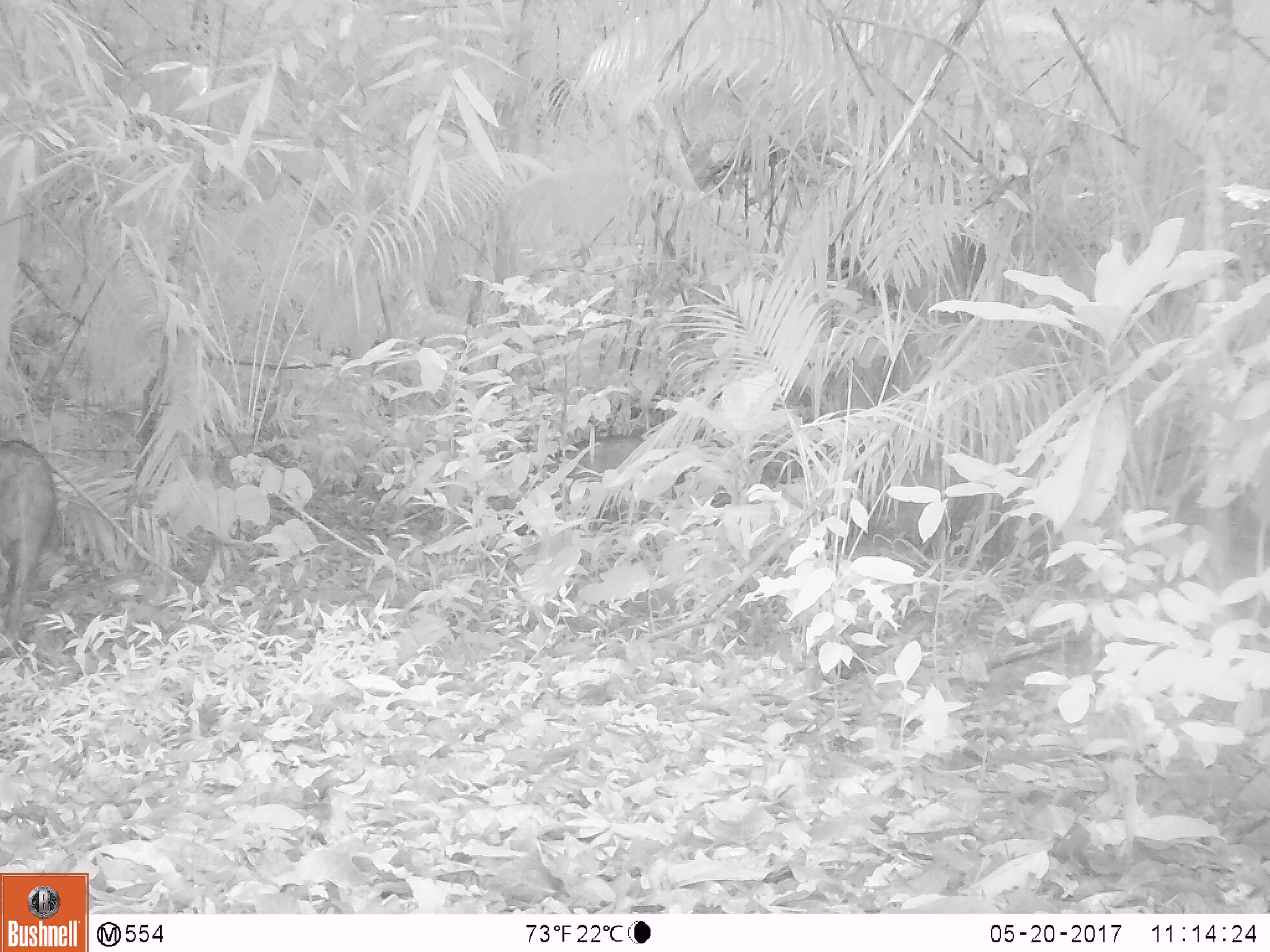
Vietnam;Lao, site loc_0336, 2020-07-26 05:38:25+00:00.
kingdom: Animalia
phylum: Chordata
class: Mammalia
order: Artiodactyla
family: Suidae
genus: Sus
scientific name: Sus scrofa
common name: eurasian wild pig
Eurasian wild pig (Sus scrofa). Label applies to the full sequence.